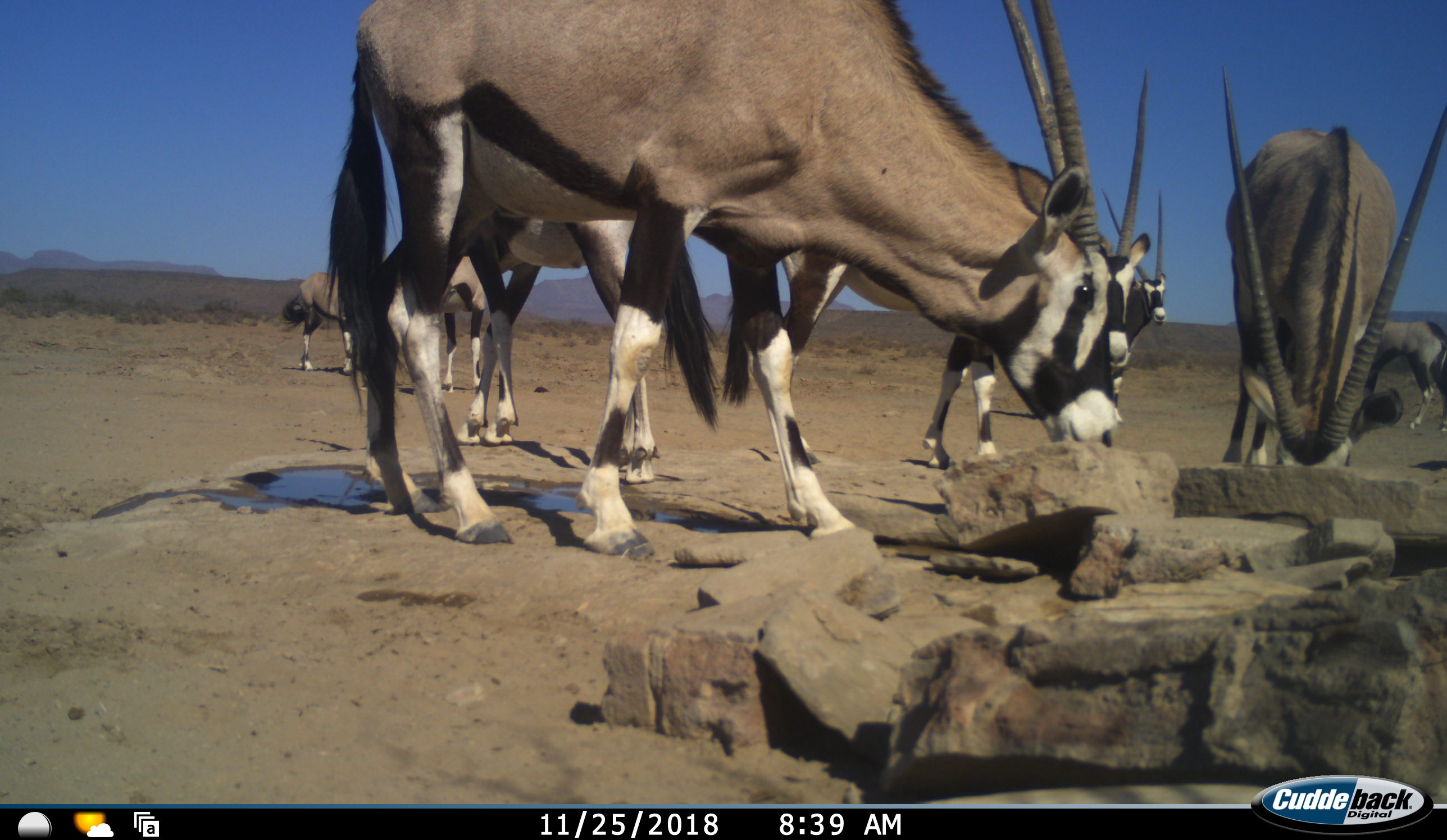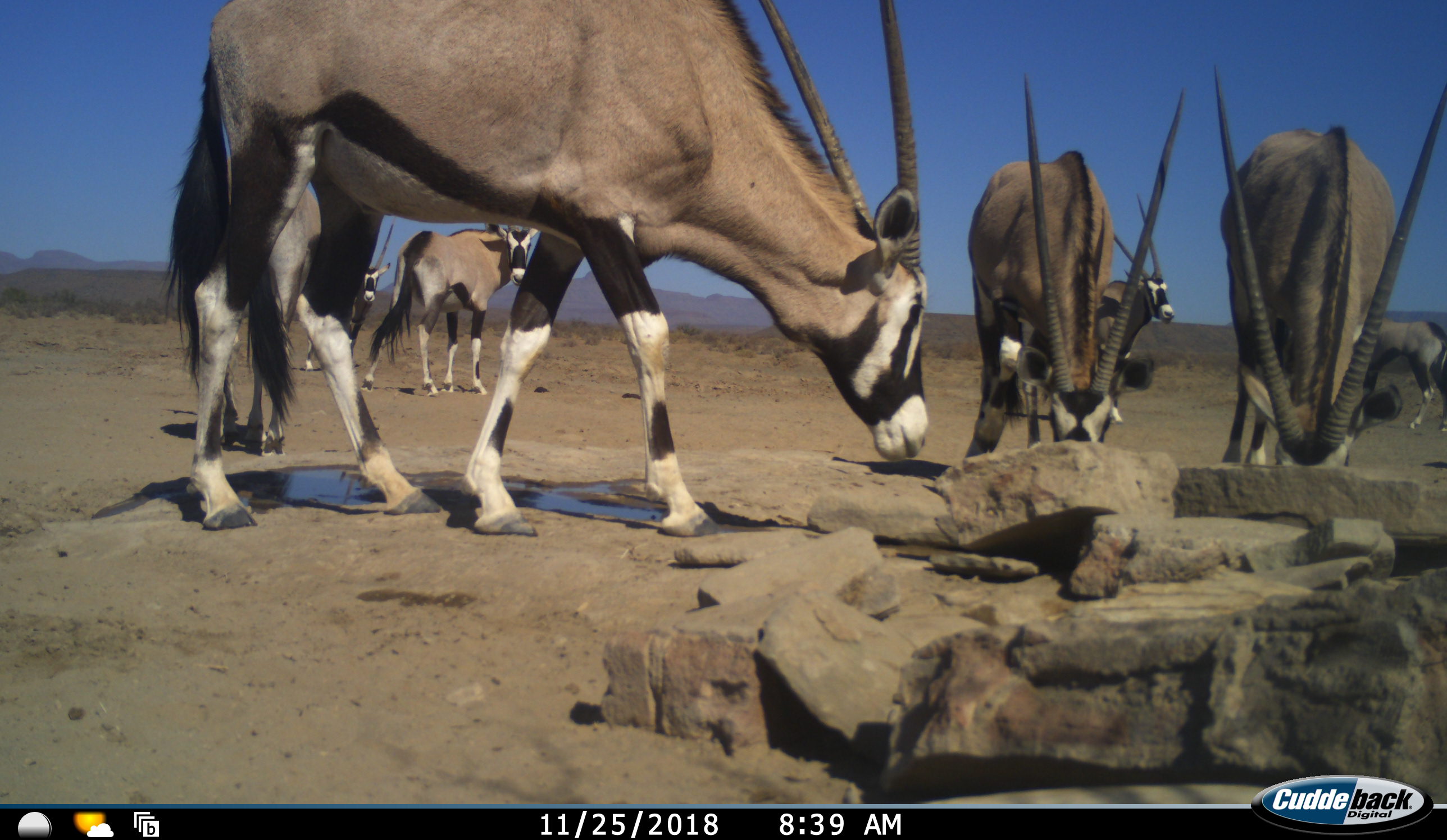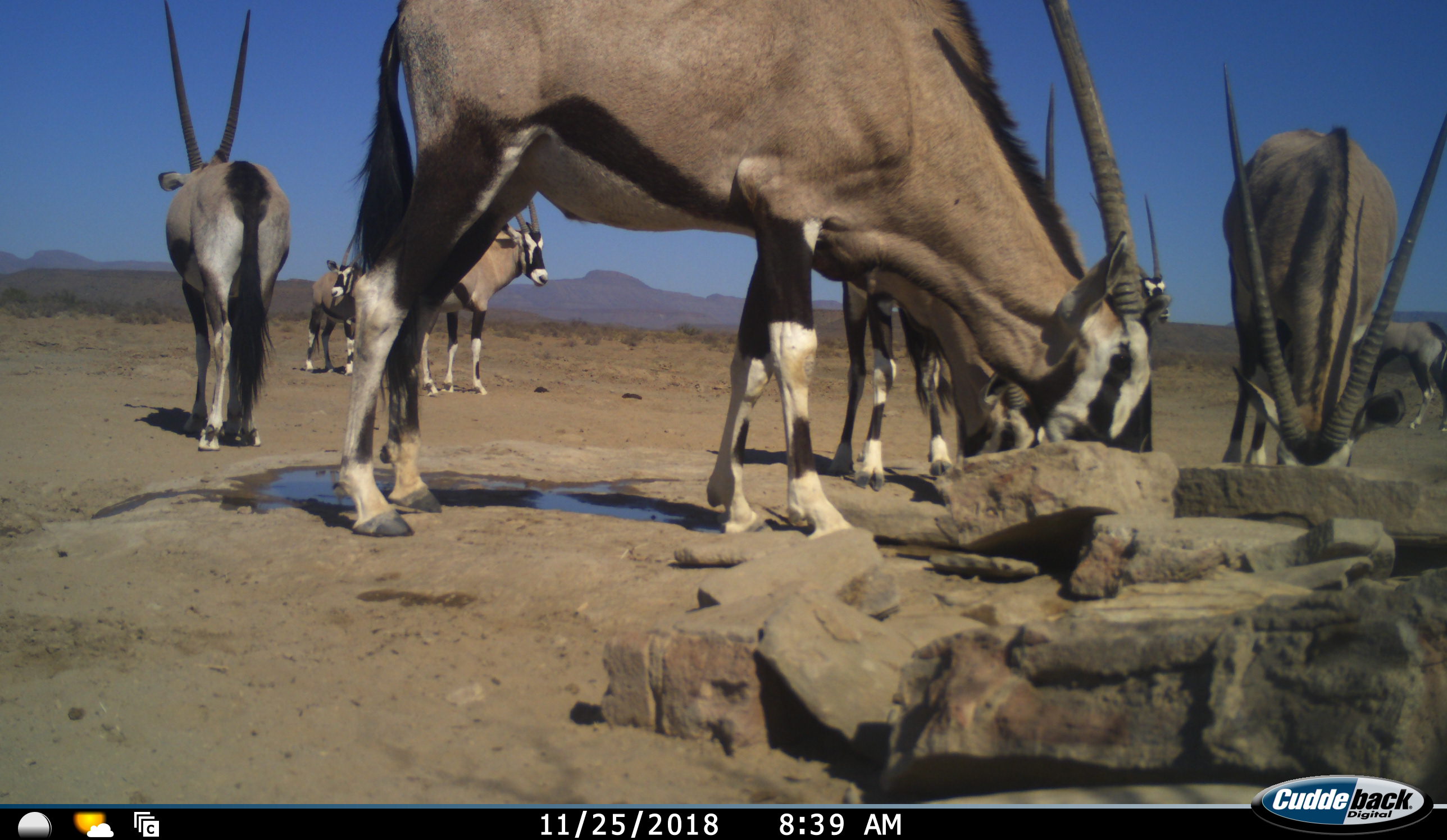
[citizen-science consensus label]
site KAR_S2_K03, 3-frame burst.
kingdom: Animalia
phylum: Chordata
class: Mammalia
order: Artiodactyla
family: Bovidae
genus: Oryx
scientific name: Oryx gazella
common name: gemsbok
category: oryx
Oryx (gemsbok) (Oryx gazella), count 8. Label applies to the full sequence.